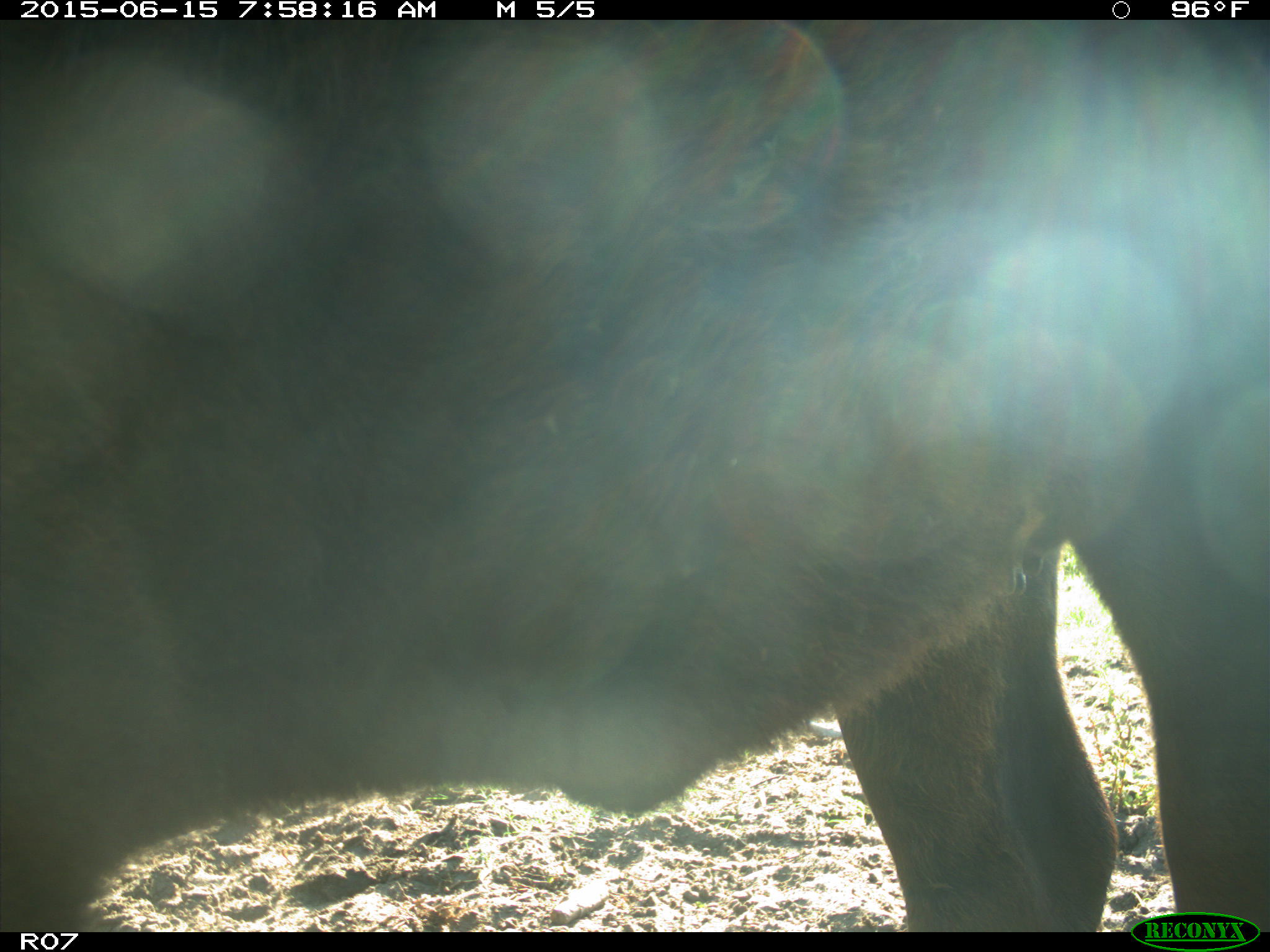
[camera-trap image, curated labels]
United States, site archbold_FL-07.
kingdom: Animalia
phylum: Chordata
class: Mammalia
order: Artiodactyla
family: Bovidae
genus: Bos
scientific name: Bos taurus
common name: domestic cow